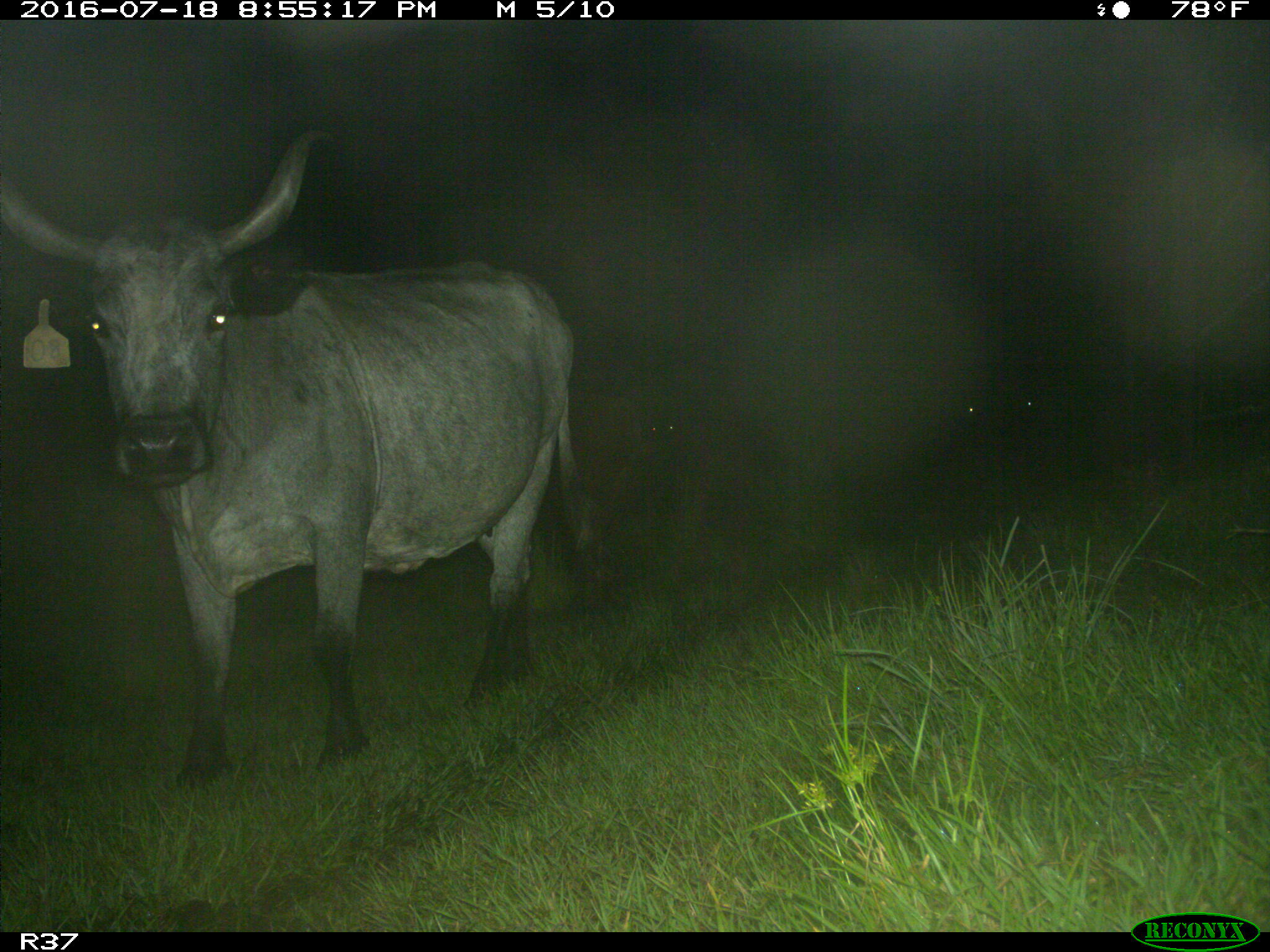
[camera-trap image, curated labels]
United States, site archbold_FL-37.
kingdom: Animalia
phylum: Chordata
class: Mammalia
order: Artiodactyla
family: Bovidae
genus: Bos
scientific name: Bos taurus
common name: domestic cow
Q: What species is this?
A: Bos taurus (domestic cow).